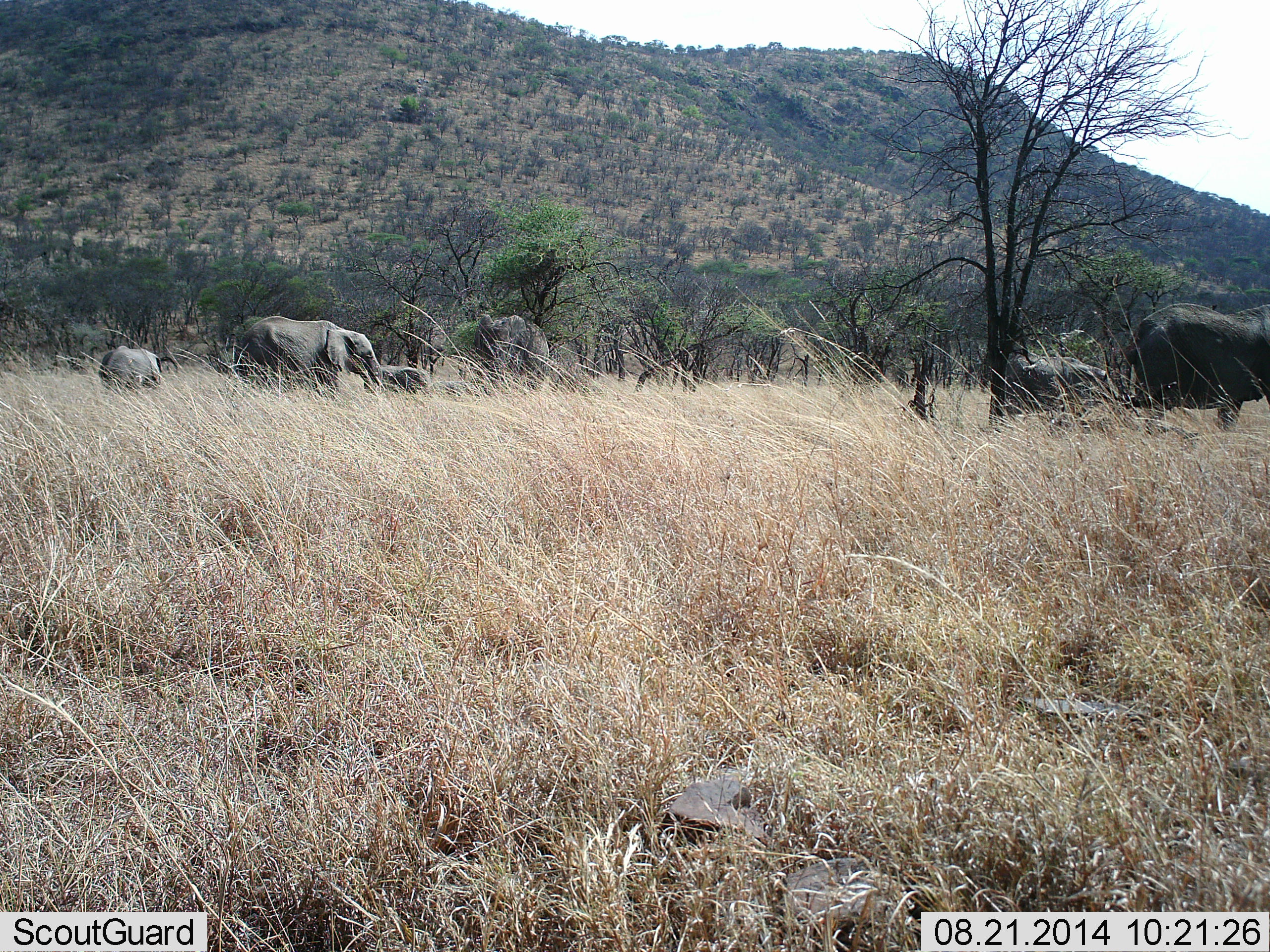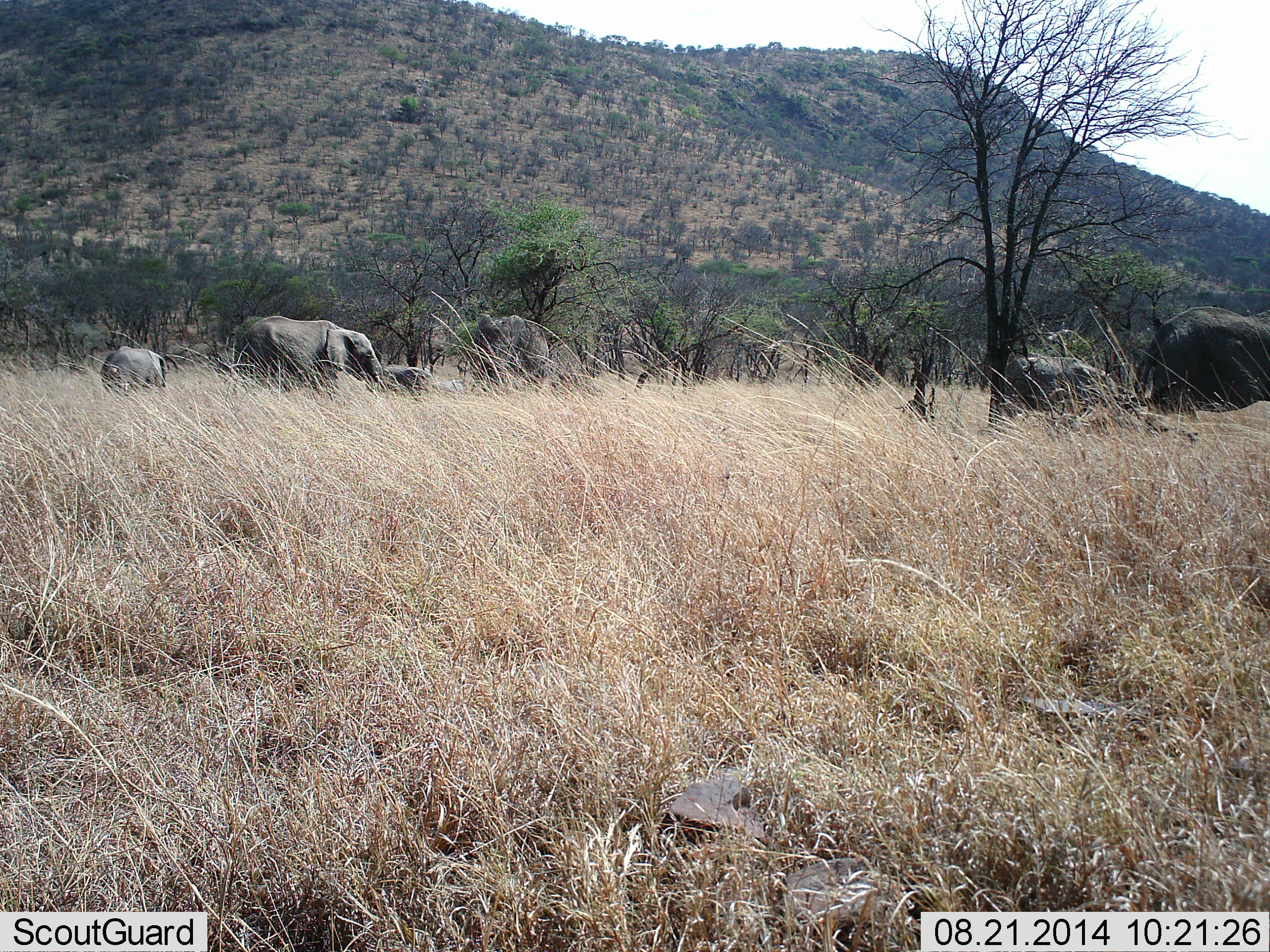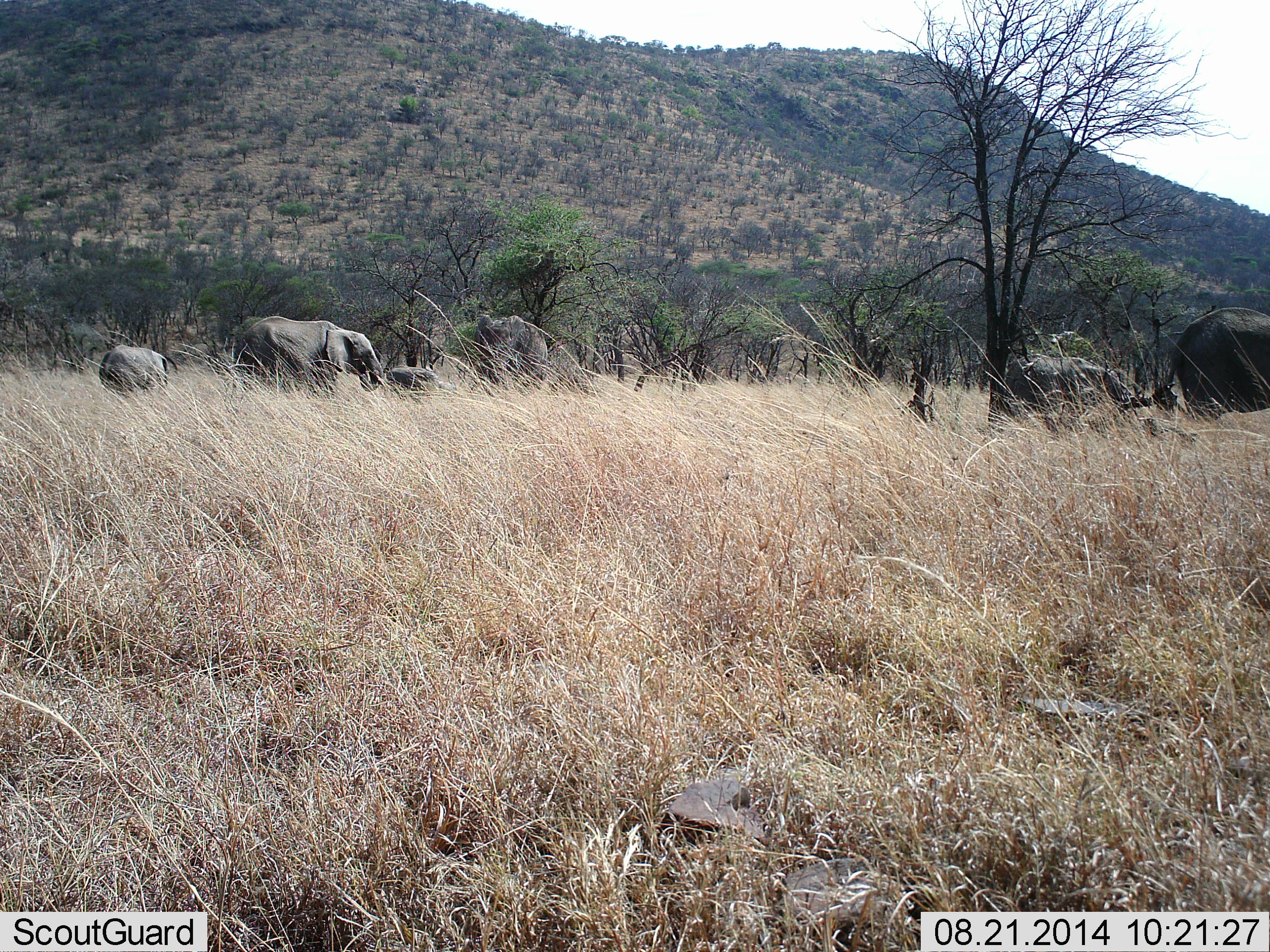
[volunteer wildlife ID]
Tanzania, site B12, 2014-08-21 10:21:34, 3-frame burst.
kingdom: Animalia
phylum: Chordata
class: Mammalia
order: Proboscidea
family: Elephantidae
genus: Loxodonta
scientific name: Loxodonta africana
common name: african bush elephant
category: elephant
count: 5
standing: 70%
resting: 10%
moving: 40%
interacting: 10%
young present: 70%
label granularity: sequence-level